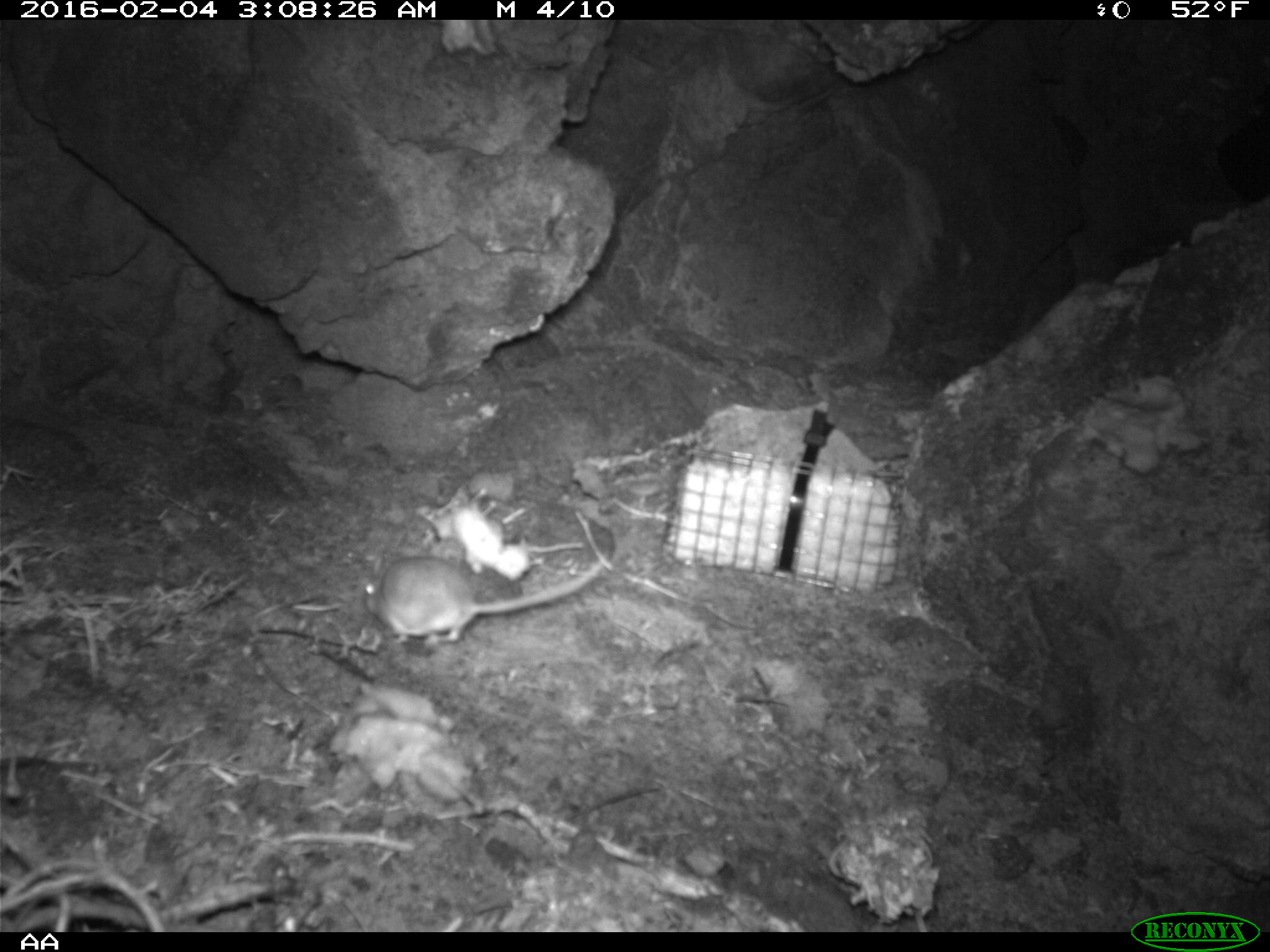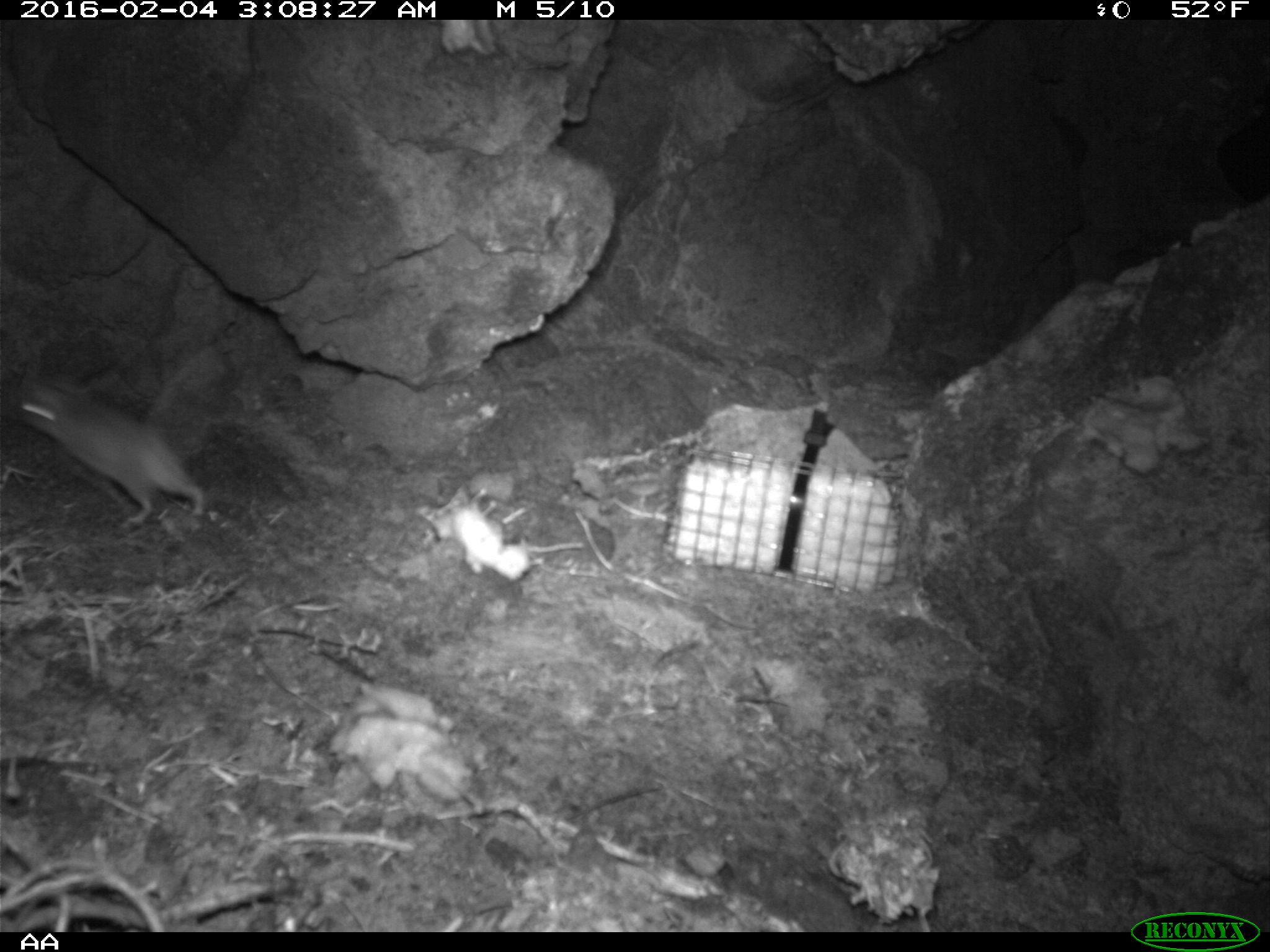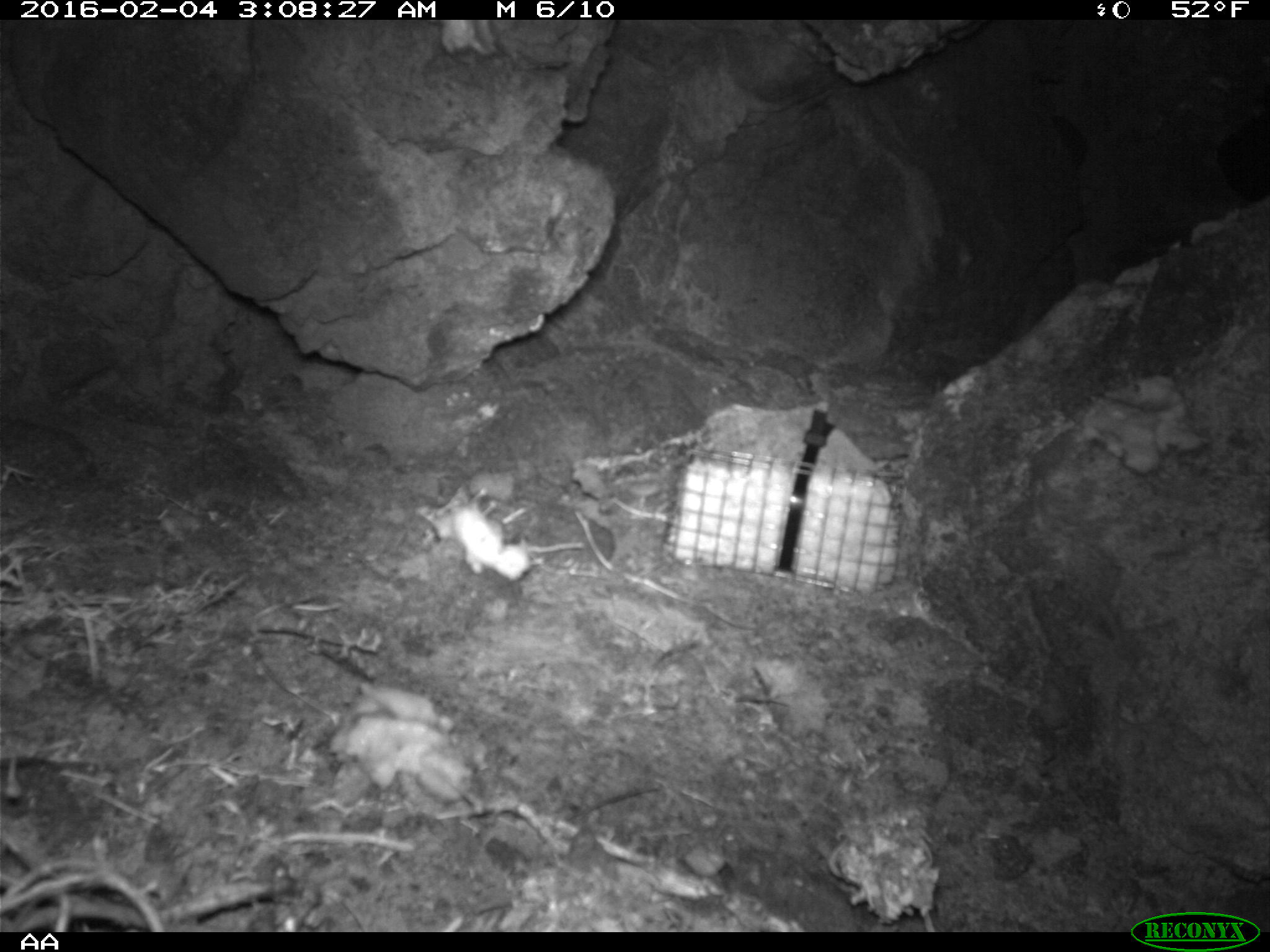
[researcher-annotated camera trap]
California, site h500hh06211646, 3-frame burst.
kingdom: Animalia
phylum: Chordata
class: Mammalia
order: Rodentia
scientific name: Rodentia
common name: rodent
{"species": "rodent (Rodentia)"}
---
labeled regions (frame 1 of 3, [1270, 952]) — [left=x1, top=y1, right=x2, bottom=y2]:
rodent: [left=362, top=553, right=606, bottom=646]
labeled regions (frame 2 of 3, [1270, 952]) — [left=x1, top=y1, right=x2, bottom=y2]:
rodent: [left=8, top=365, right=206, bottom=523]